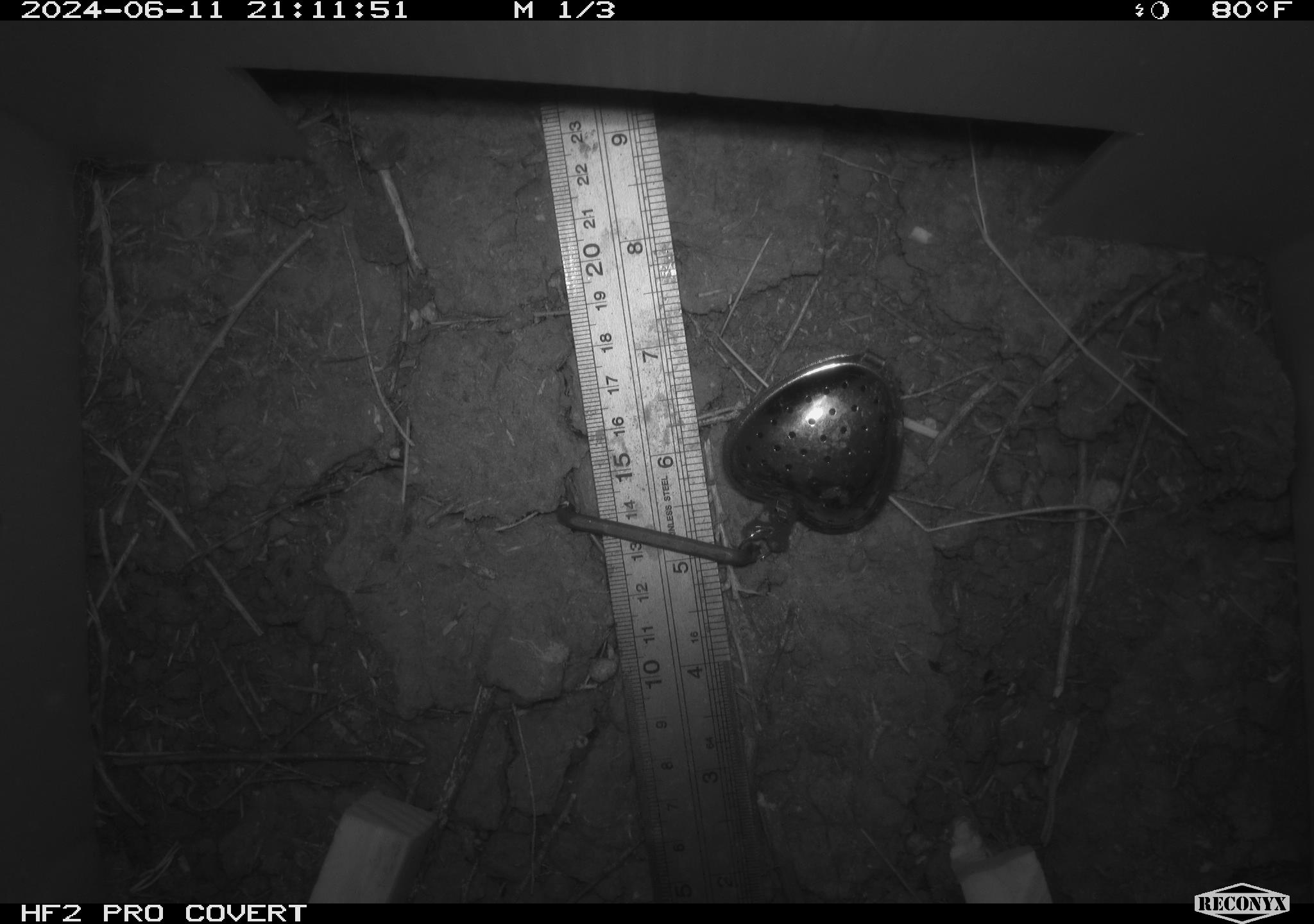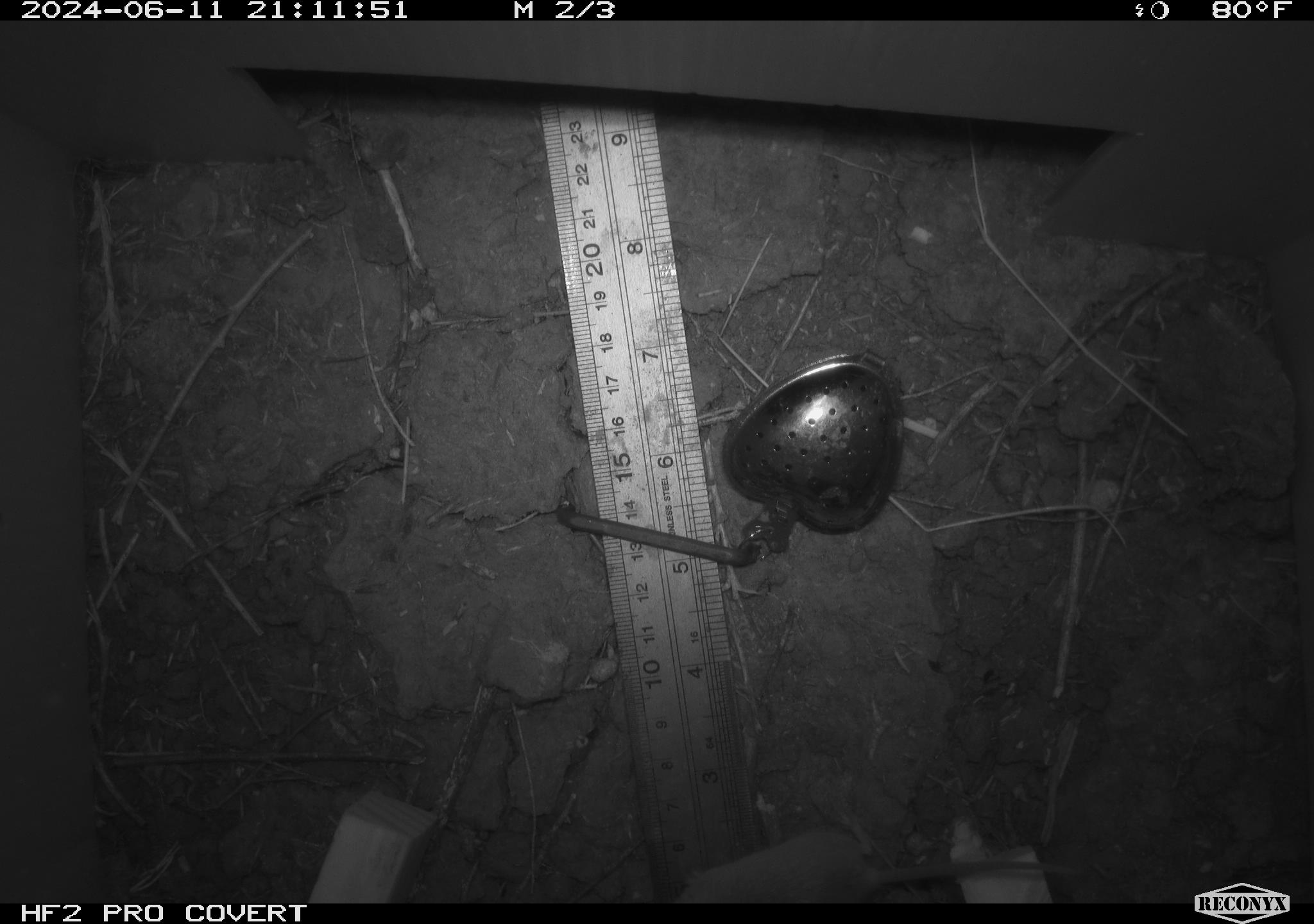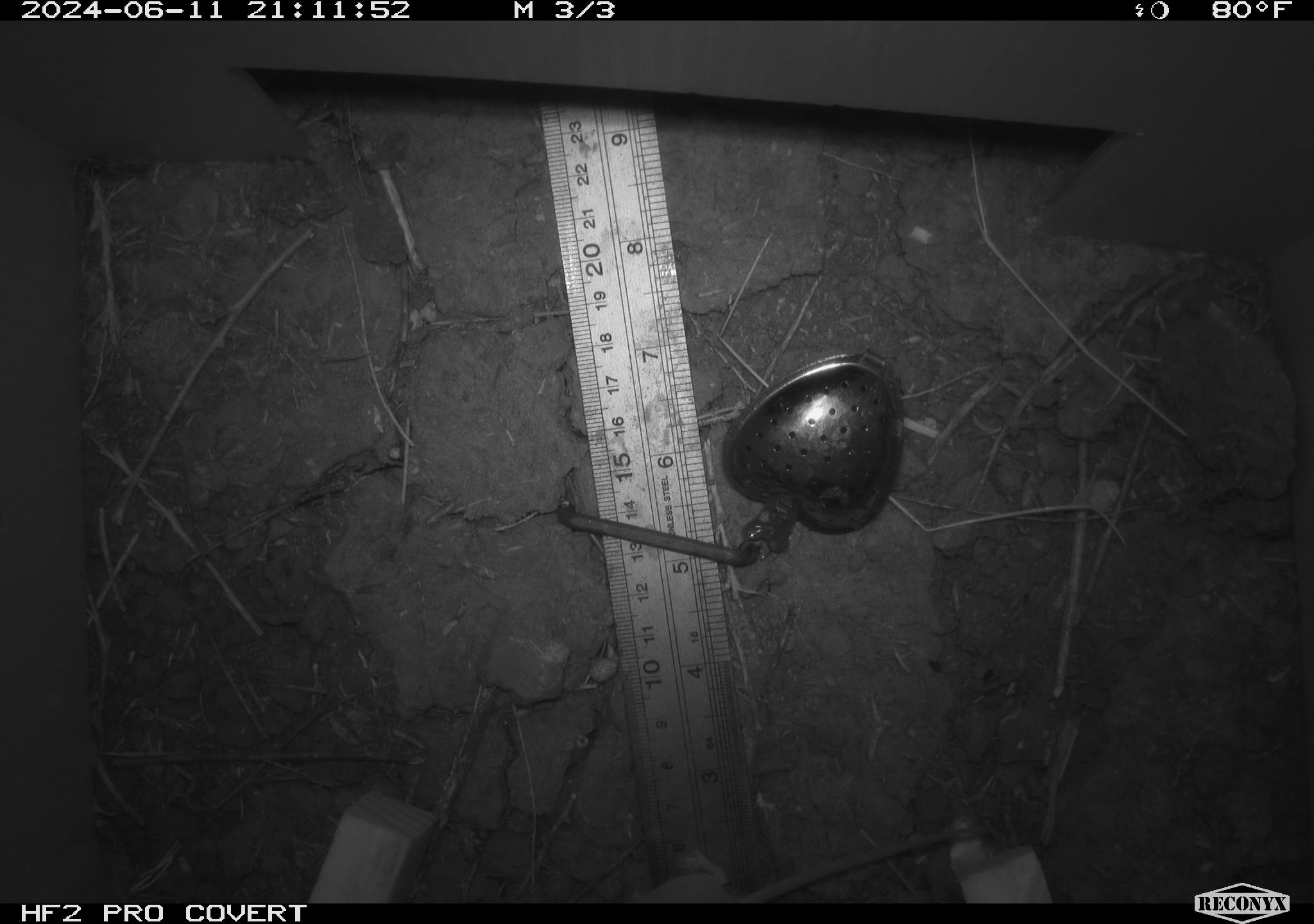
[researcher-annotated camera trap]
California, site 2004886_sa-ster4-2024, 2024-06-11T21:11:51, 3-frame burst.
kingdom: Animalia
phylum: Chordata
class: Mammalia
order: Rodentia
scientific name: Rodentia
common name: mouse species